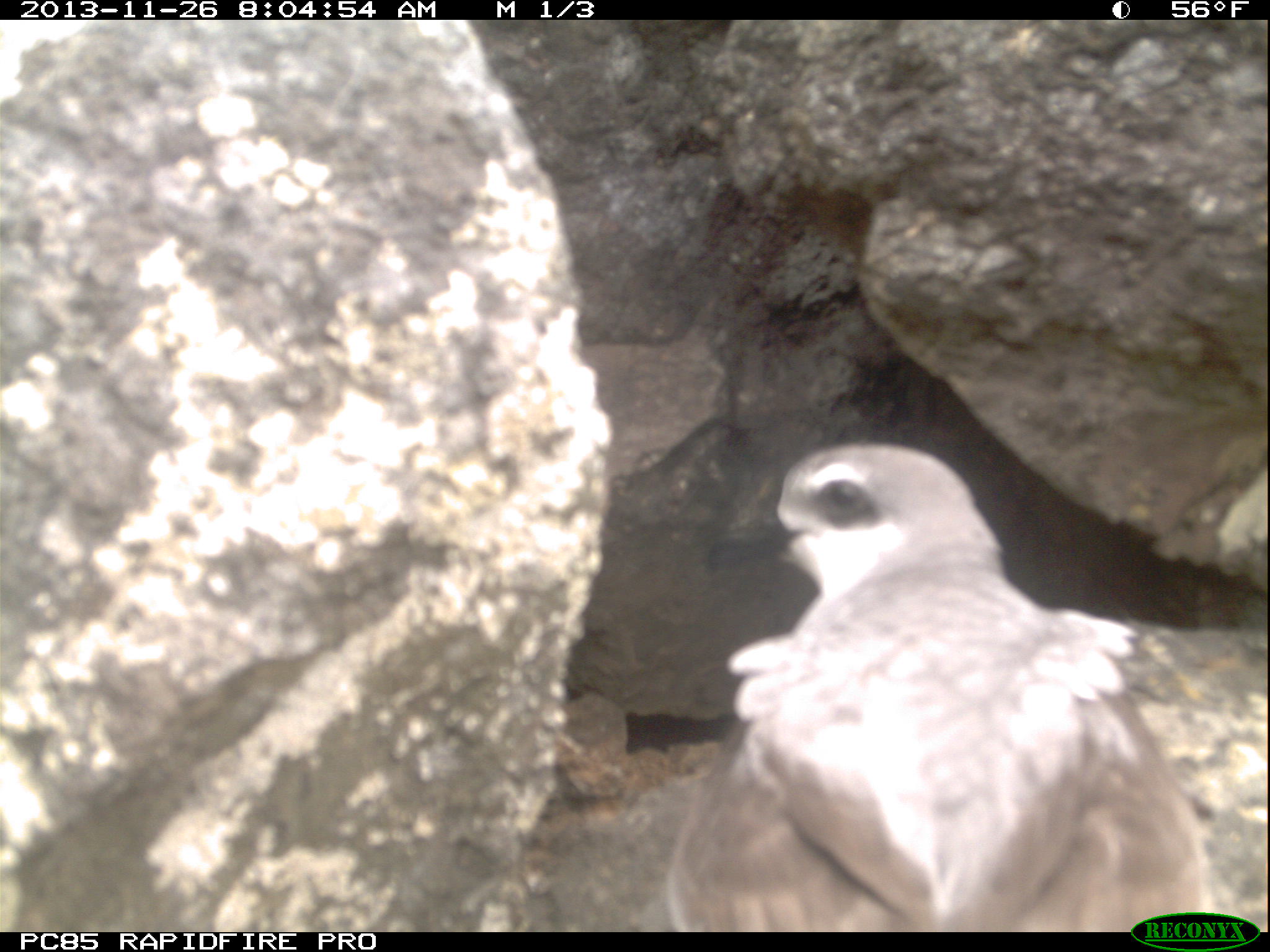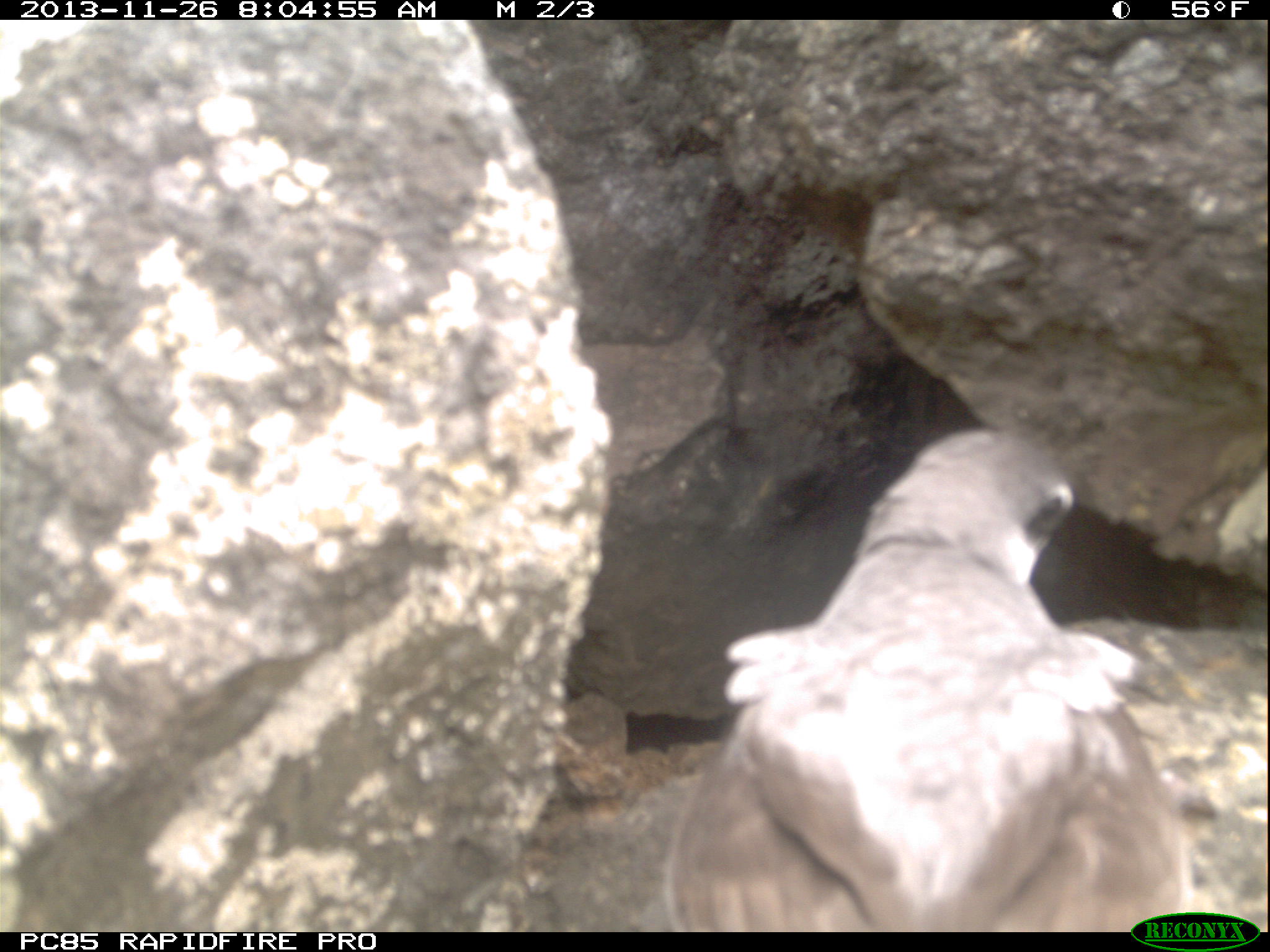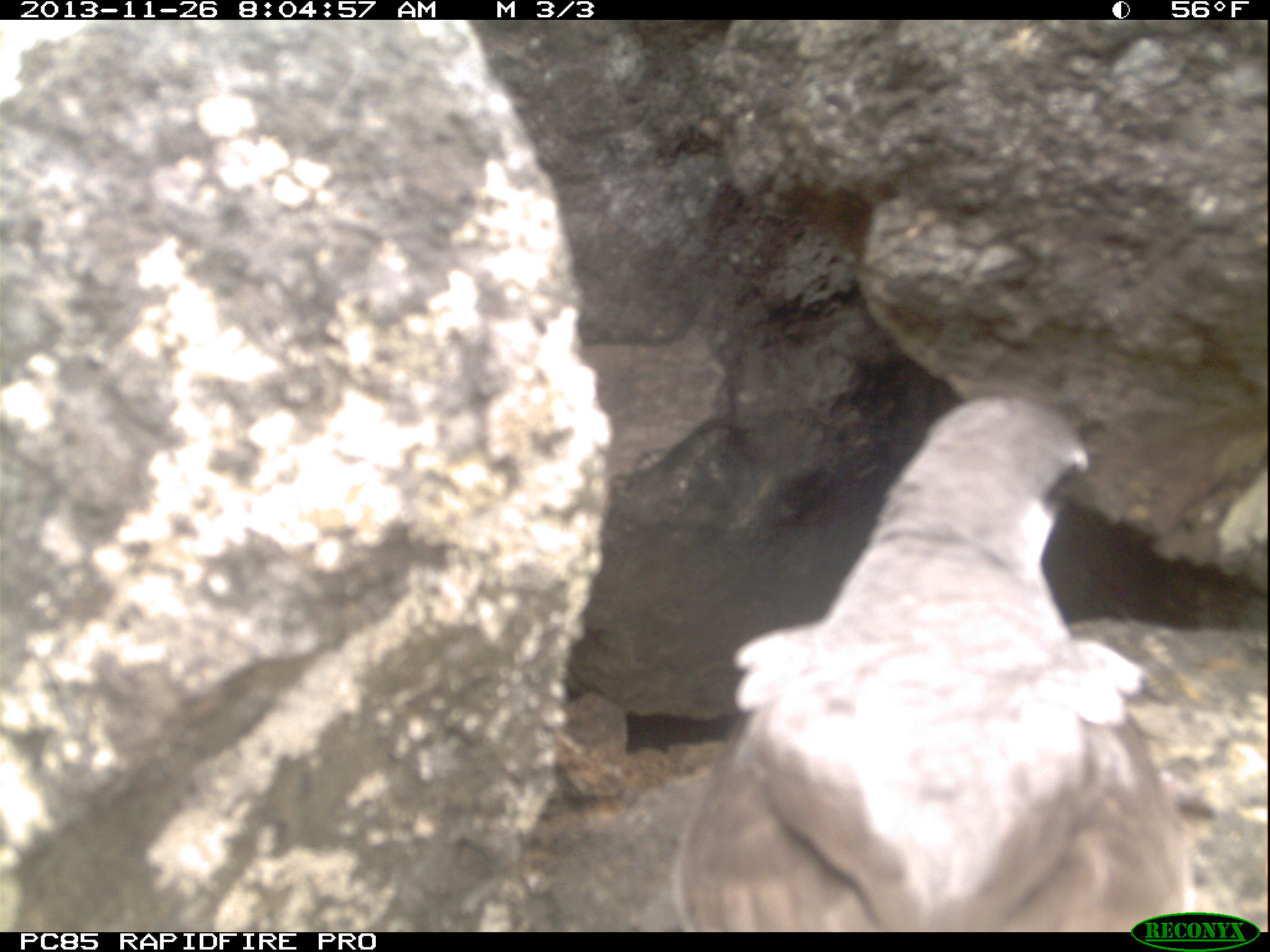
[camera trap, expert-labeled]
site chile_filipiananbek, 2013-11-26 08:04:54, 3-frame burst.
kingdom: Animalia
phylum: Chordata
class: Aves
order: Procellariiformes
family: Procellariidae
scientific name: Procellariidae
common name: petrel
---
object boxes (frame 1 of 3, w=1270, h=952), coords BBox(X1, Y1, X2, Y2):
petrel: BBox(646, 438, 1233, 924)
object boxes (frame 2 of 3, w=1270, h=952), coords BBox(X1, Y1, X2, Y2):
petrel: BBox(656, 416, 1219, 931)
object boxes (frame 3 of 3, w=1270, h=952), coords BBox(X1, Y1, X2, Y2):
petrel: BBox(657, 382, 1214, 928)